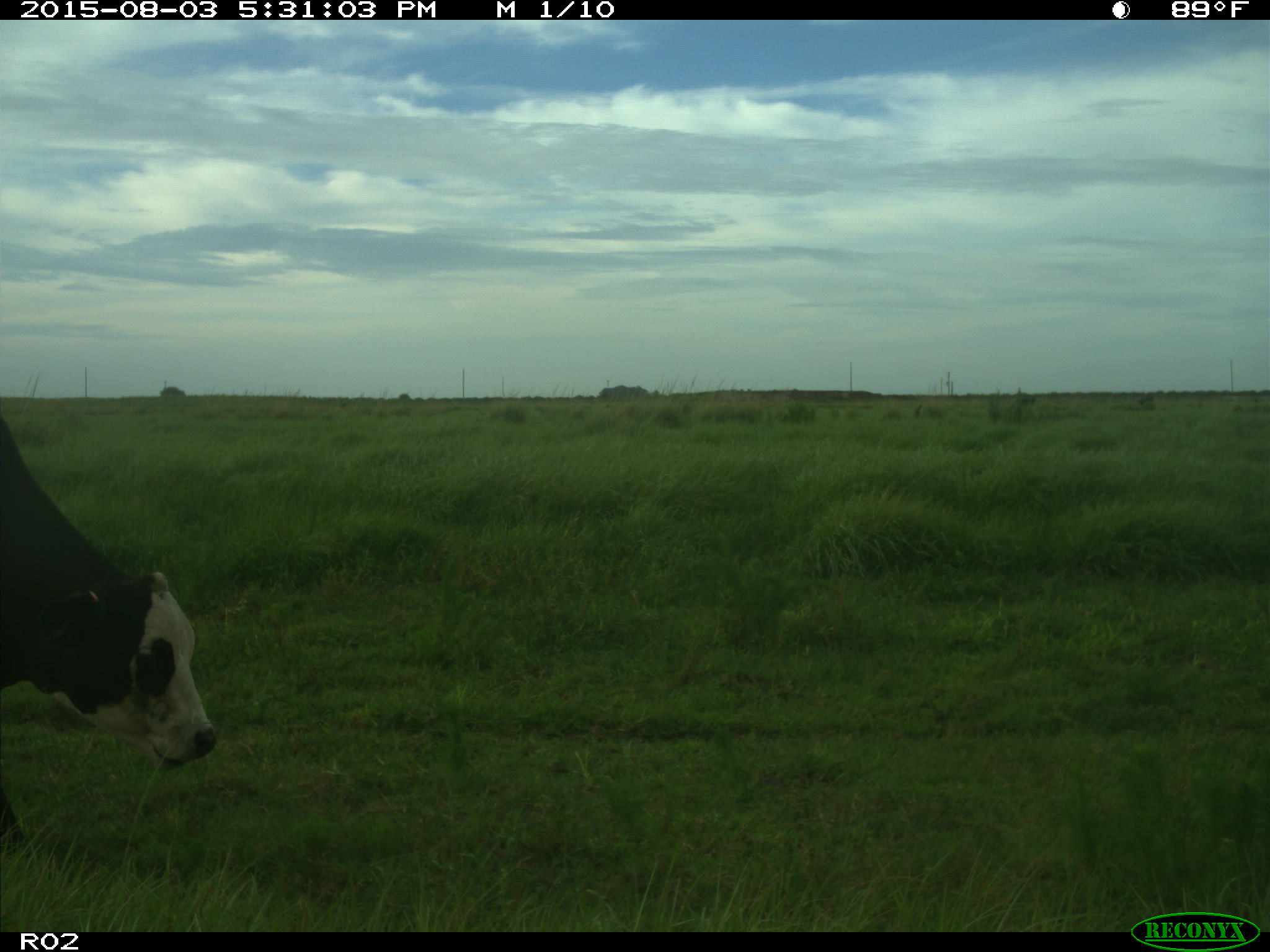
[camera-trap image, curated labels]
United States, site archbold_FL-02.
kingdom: Animalia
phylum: Chordata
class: Mammalia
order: Artiodactyla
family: Bovidae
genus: Bos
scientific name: Bos taurus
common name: domestic cow